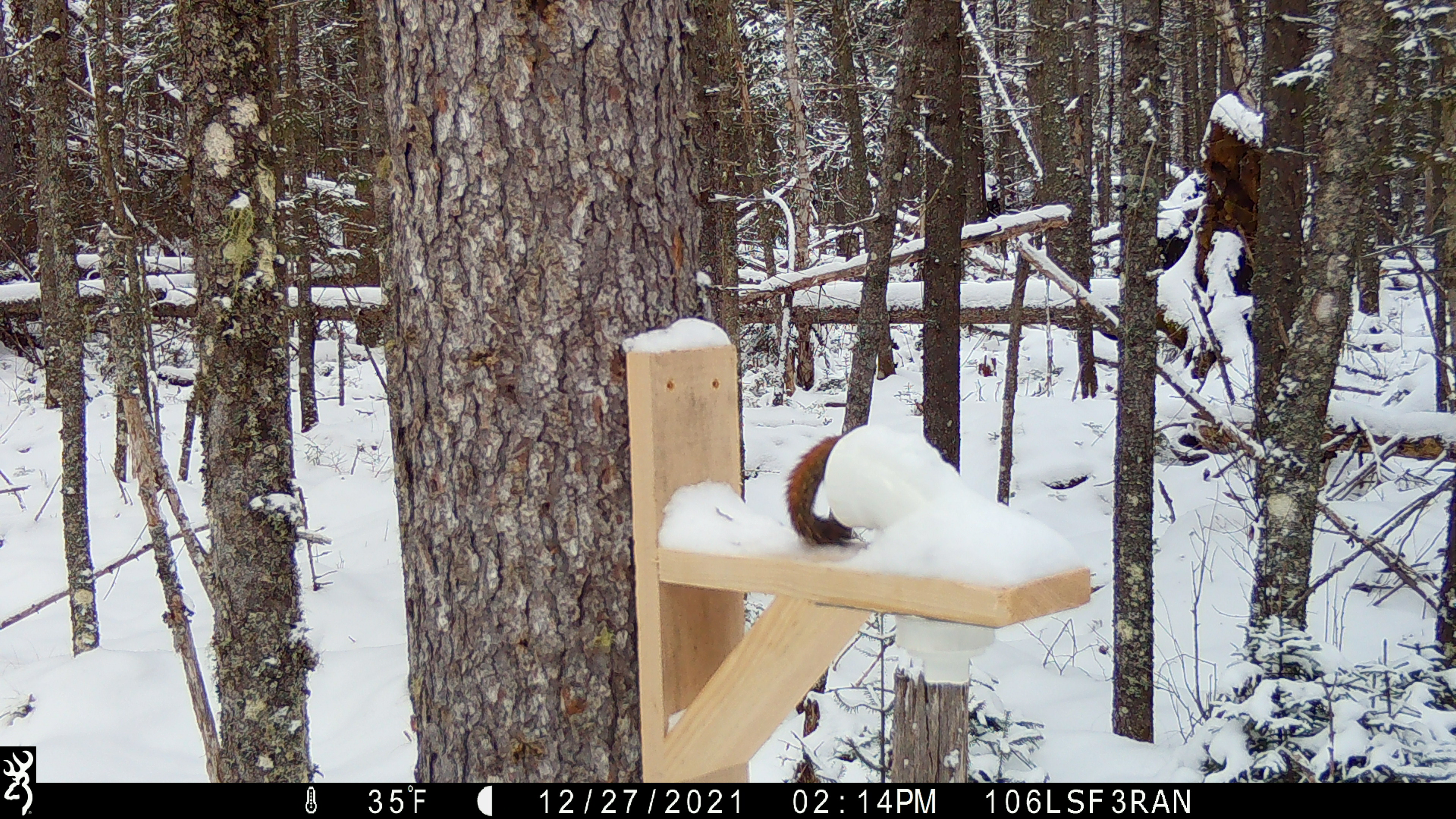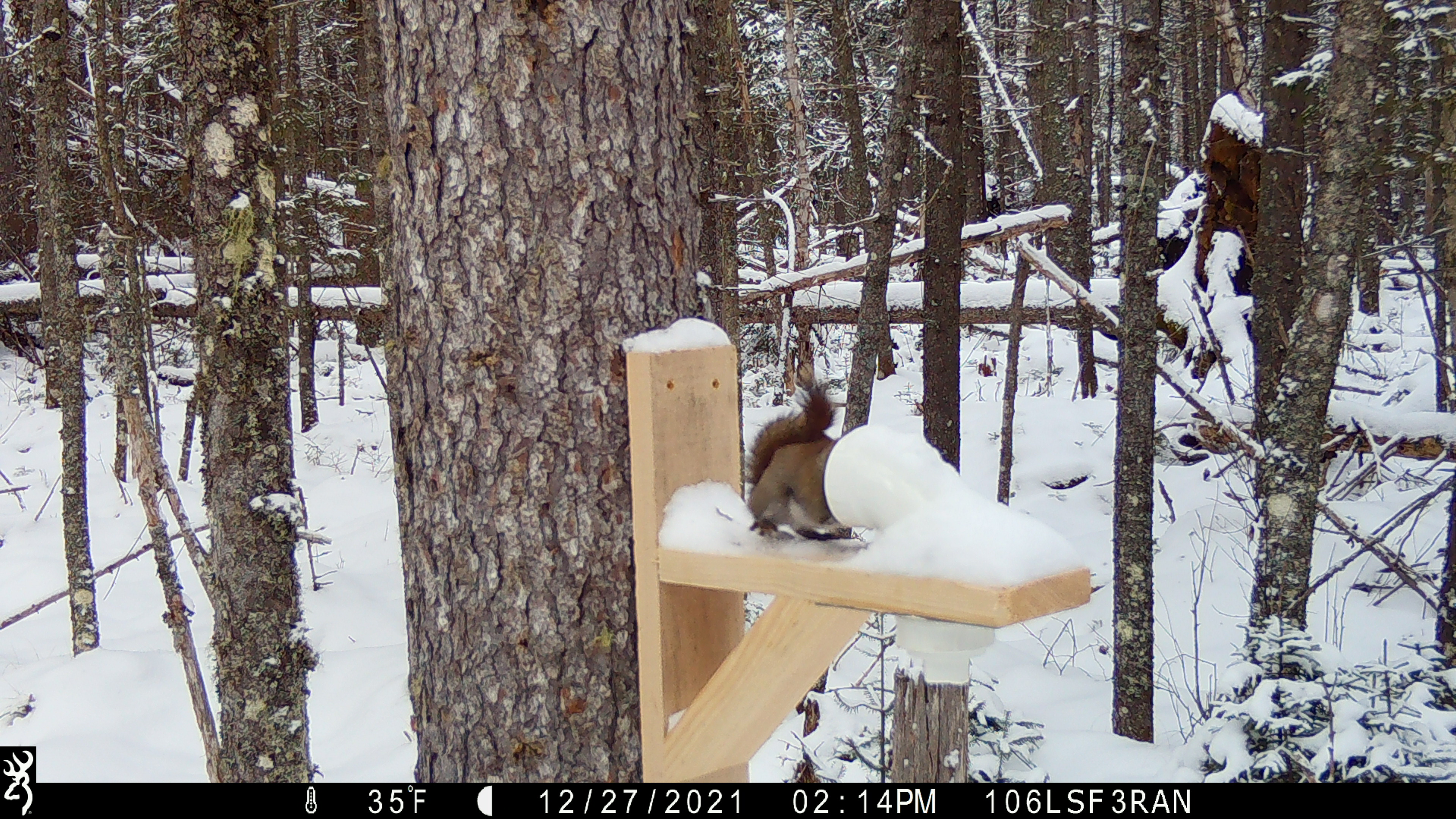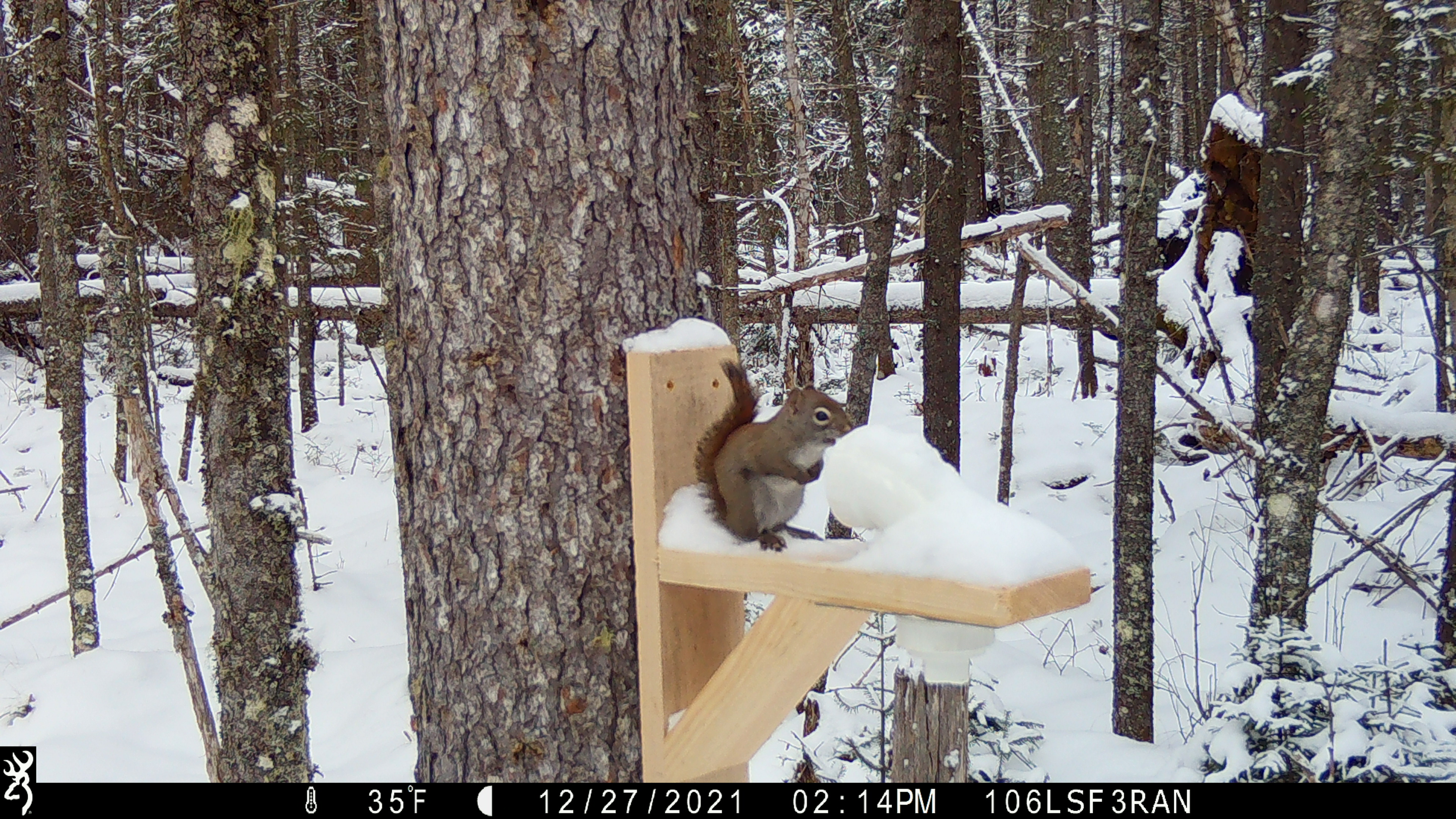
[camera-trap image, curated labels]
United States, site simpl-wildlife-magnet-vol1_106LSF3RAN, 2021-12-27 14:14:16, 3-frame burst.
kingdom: Animalia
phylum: Chordata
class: Mammalia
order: Rodentia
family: Sciuridae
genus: Tamiasciurus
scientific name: Tamiasciurus hudsonicus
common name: red squirrel